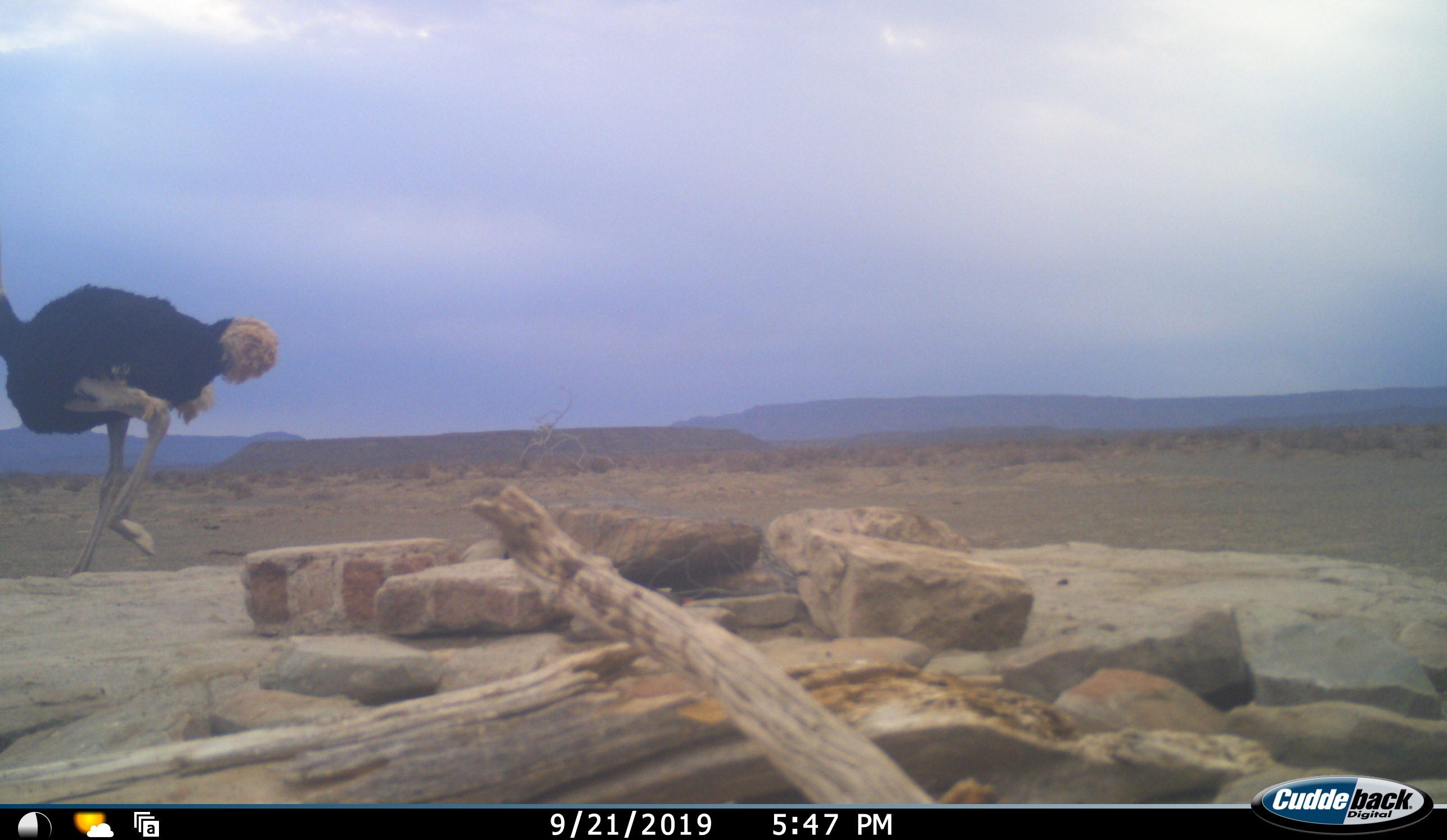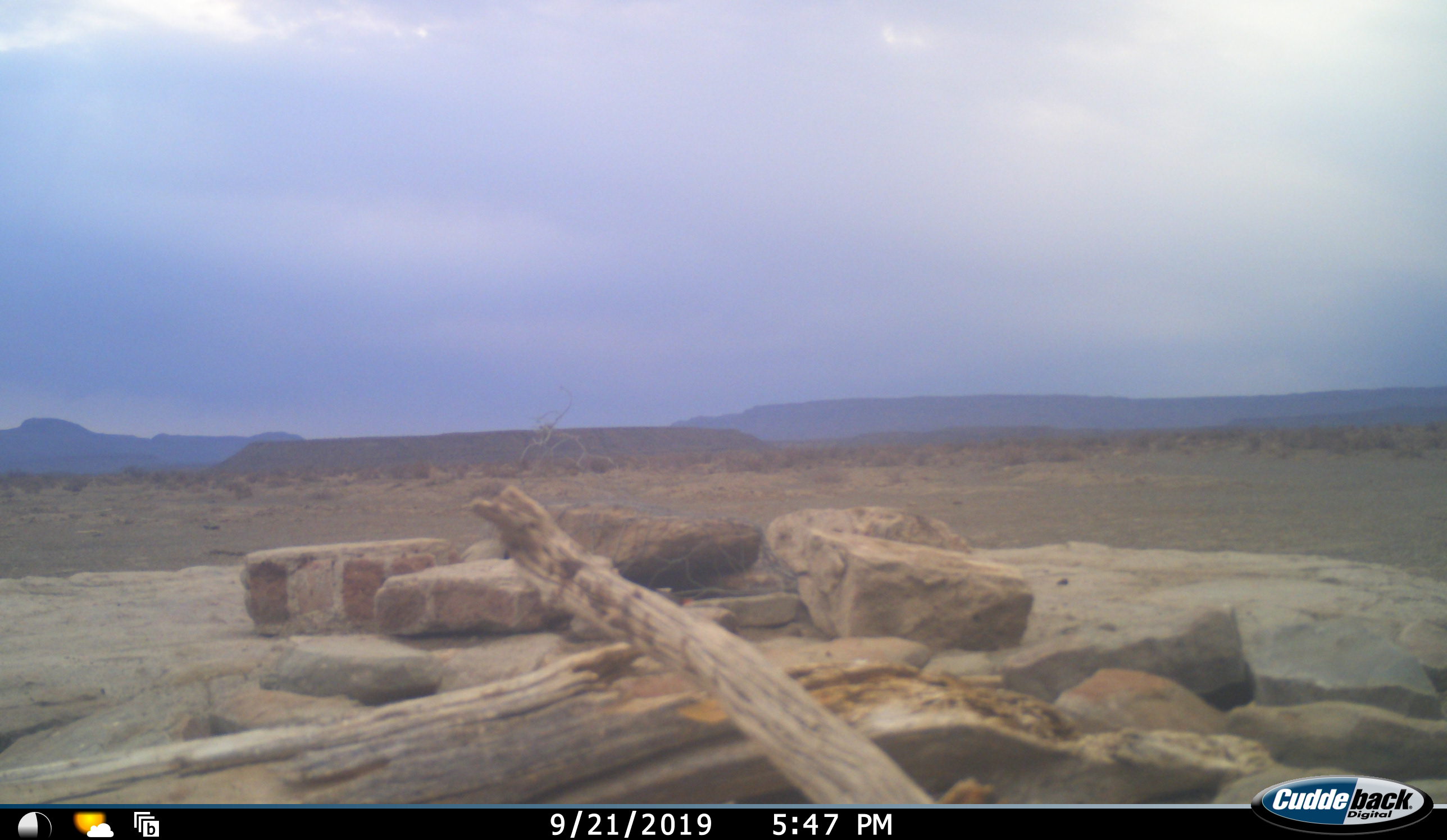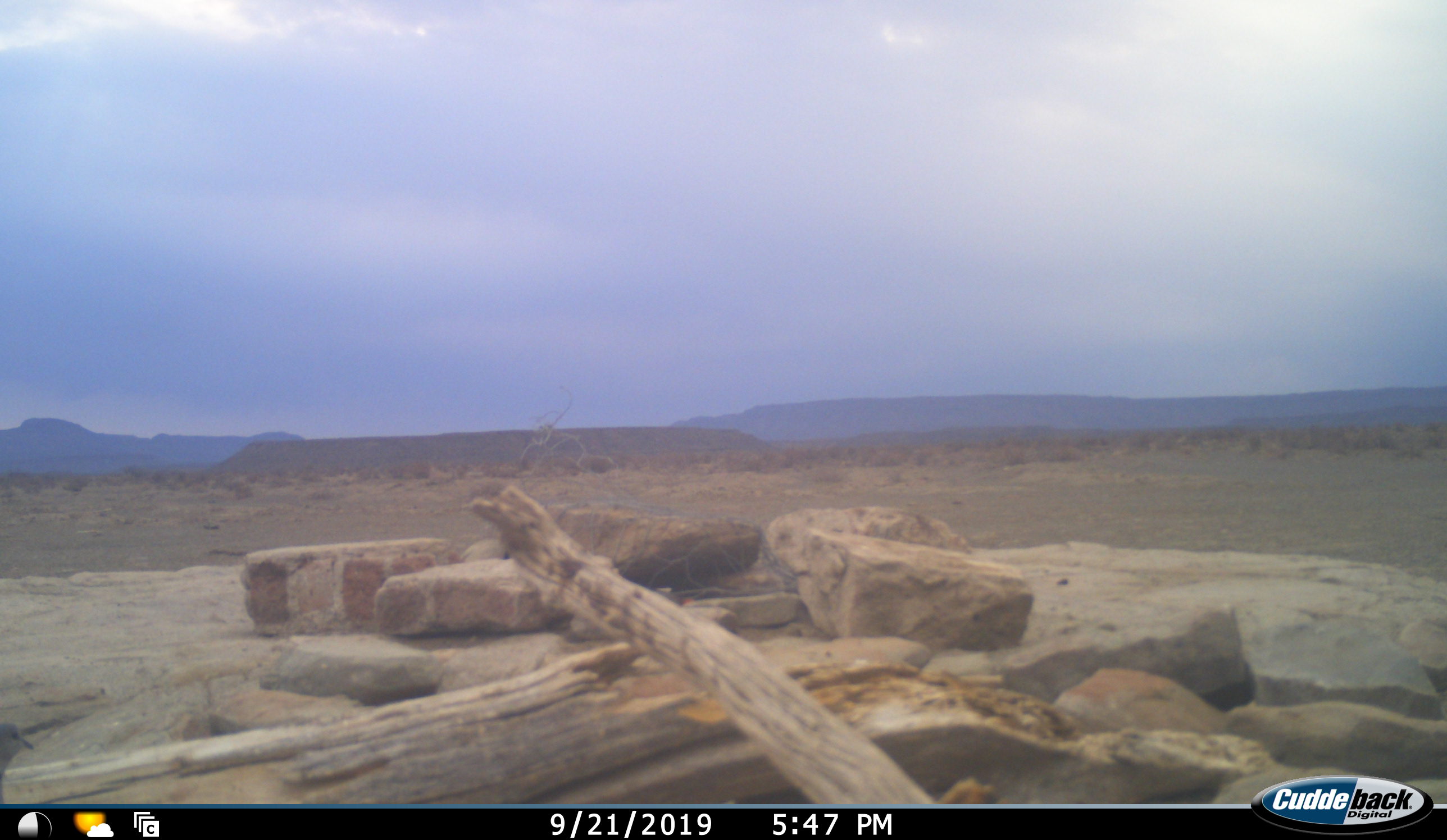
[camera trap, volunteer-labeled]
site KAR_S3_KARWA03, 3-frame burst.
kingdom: Animalia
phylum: Chordata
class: Aves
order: Struthioniformes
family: Struthionidae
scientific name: Struthionidae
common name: ostrich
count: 1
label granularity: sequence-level